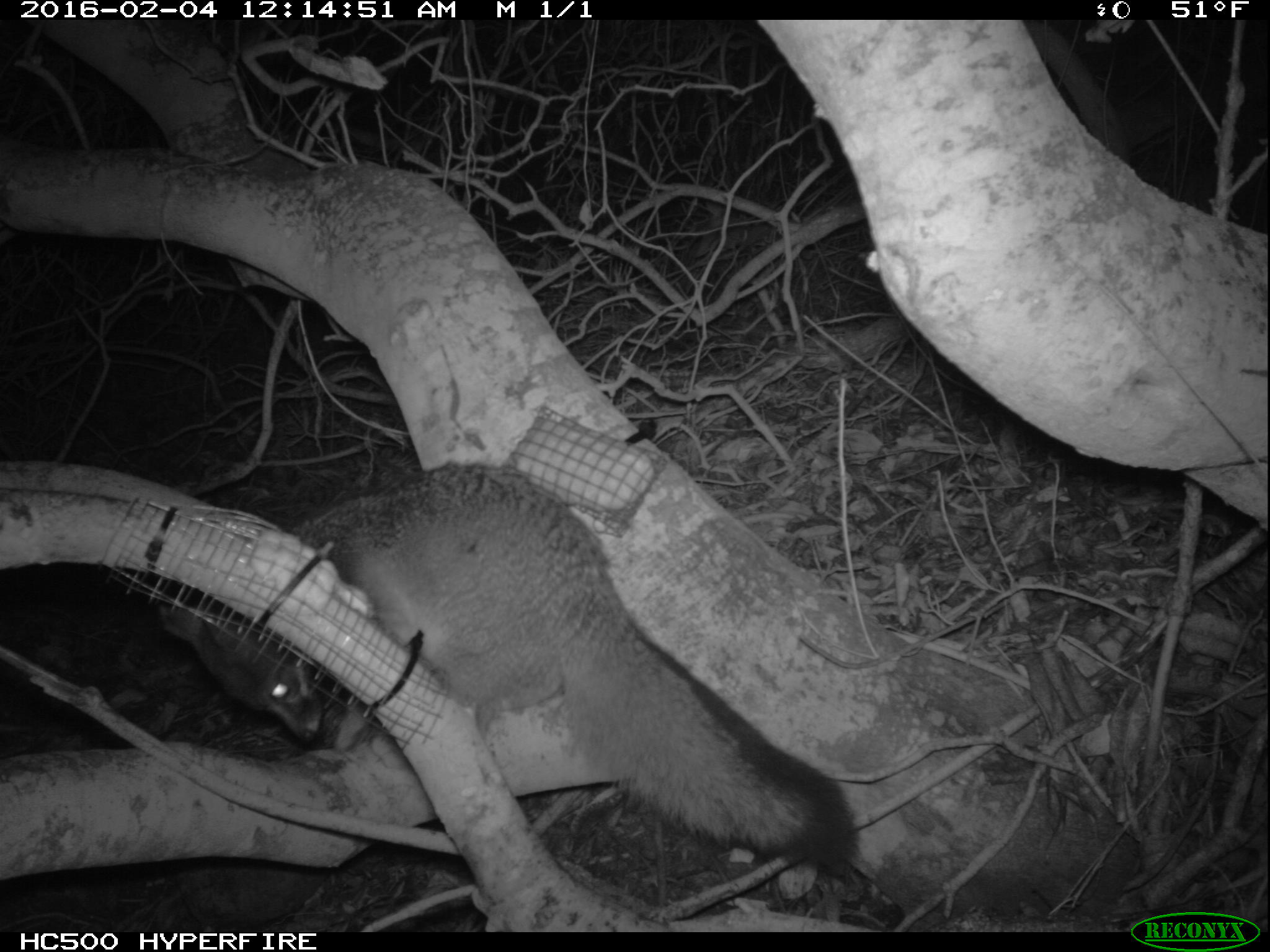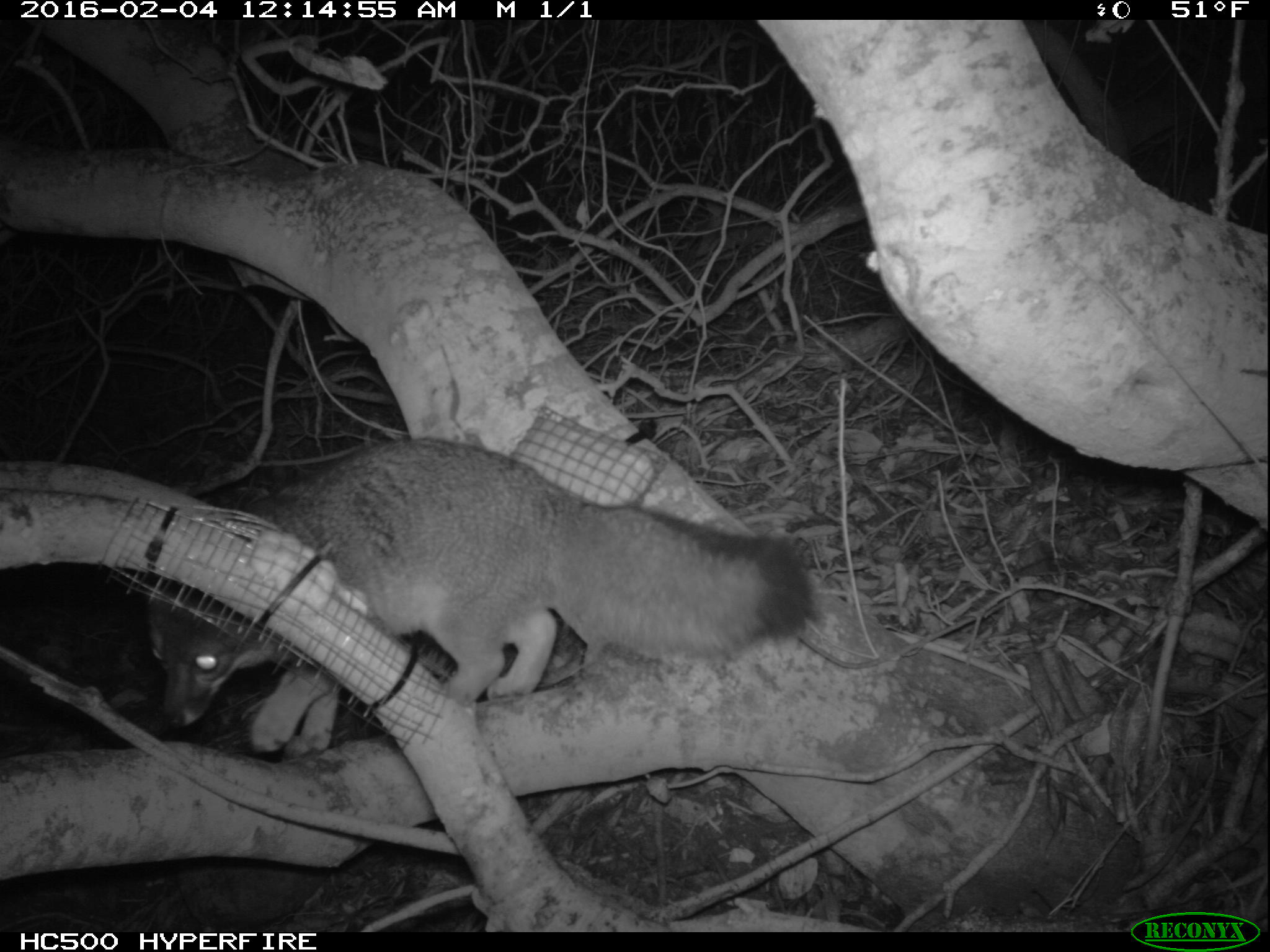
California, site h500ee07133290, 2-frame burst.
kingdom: Animalia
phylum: Chordata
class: Mammalia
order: Carnivora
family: Canidae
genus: Urocyon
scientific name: Urocyon littoralis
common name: island fox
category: fox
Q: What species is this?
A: Fox (island fox) (Urocyon littoralis).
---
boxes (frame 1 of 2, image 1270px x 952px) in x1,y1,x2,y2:
fox: 157,459,861,875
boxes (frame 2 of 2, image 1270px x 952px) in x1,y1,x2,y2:
fox: 148,438,814,755